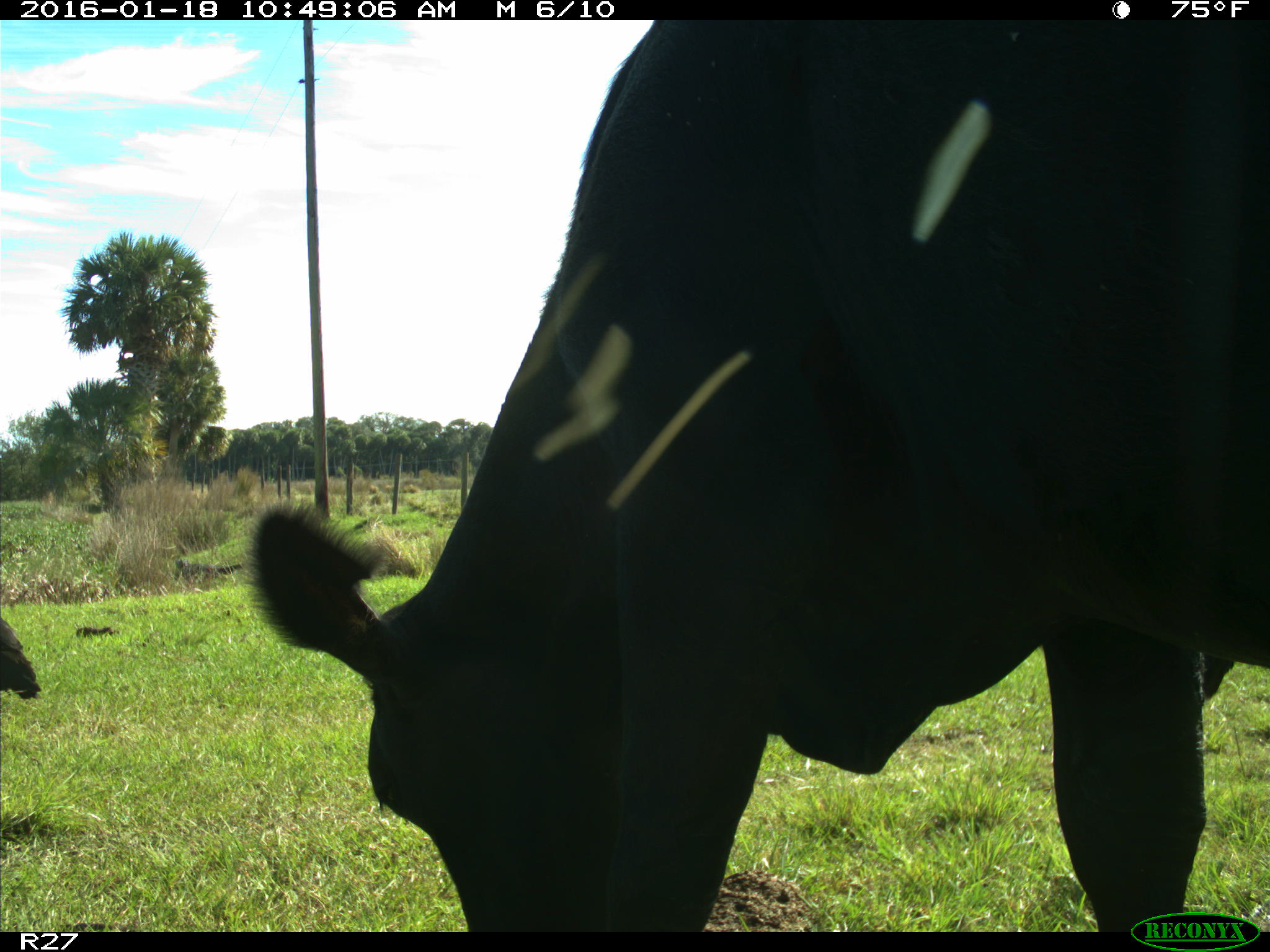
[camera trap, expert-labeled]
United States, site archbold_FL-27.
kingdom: Animalia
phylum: Chordata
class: Mammalia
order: Artiodactyla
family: Bovidae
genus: Bos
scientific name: Bos taurus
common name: domestic cow